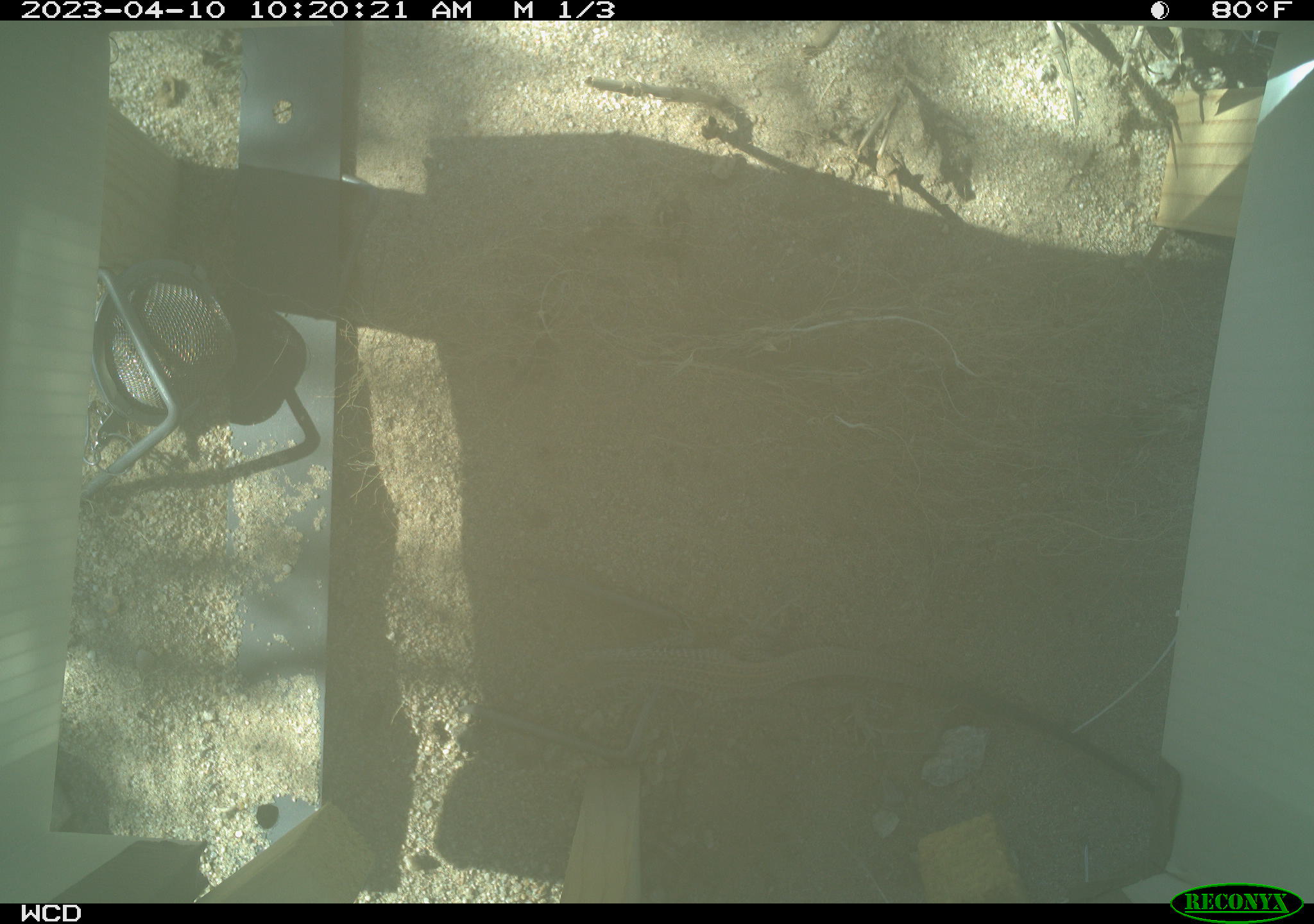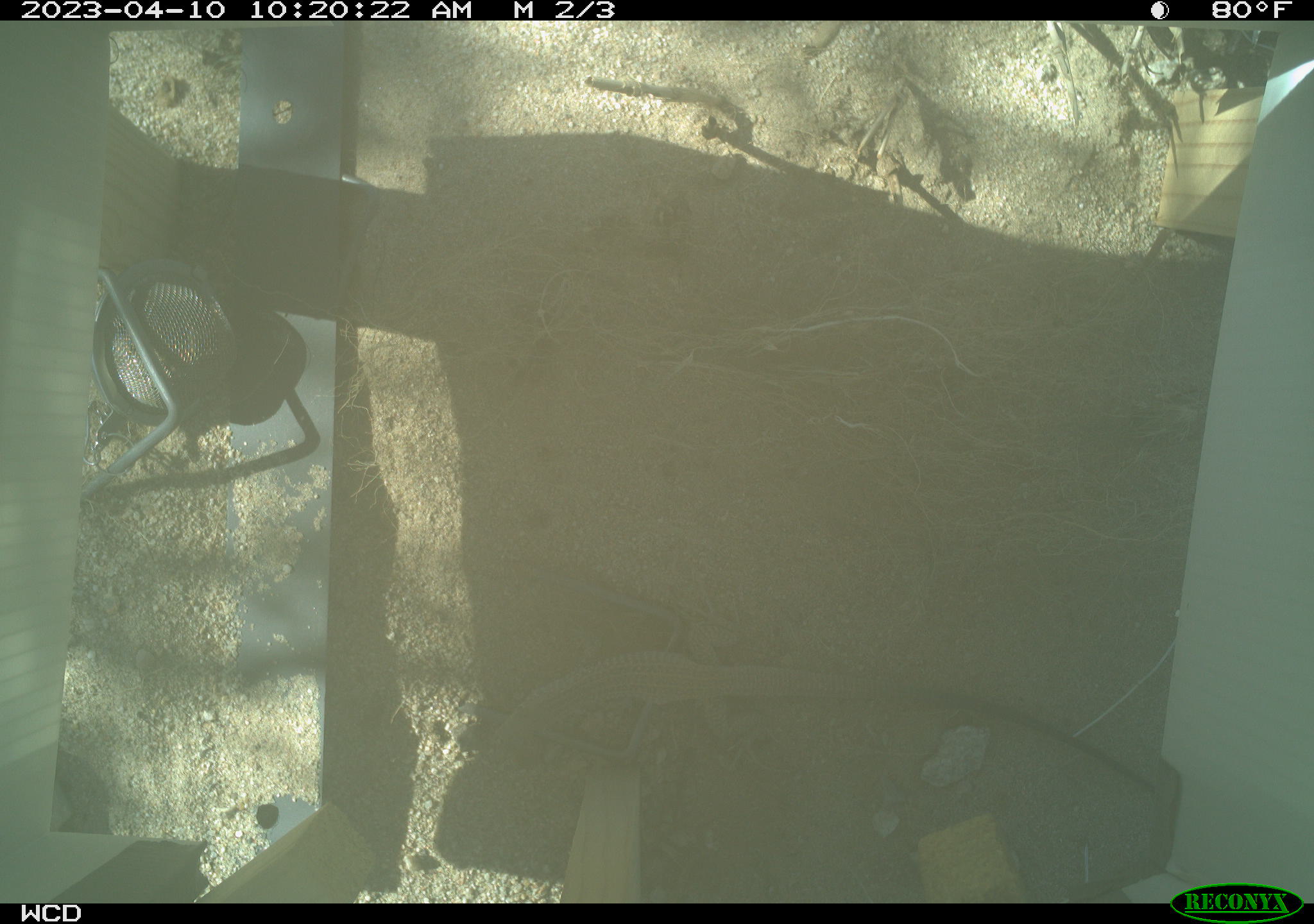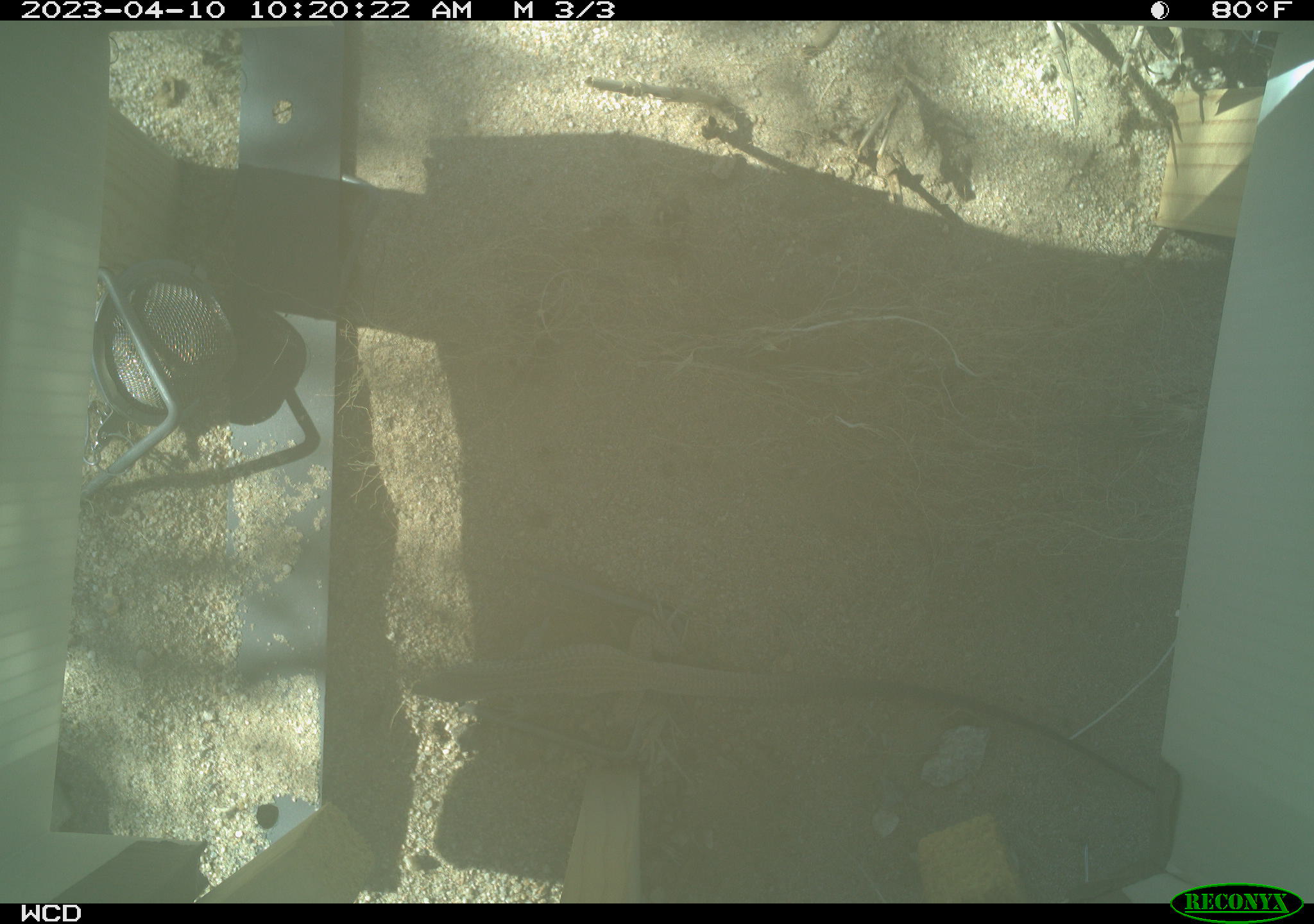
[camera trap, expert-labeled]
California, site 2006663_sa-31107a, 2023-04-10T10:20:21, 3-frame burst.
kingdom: Animalia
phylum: Chordata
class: Reptilia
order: Squamata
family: Teiidae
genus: Aspidoscelis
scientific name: Aspidoscelis tigris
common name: western whiptail